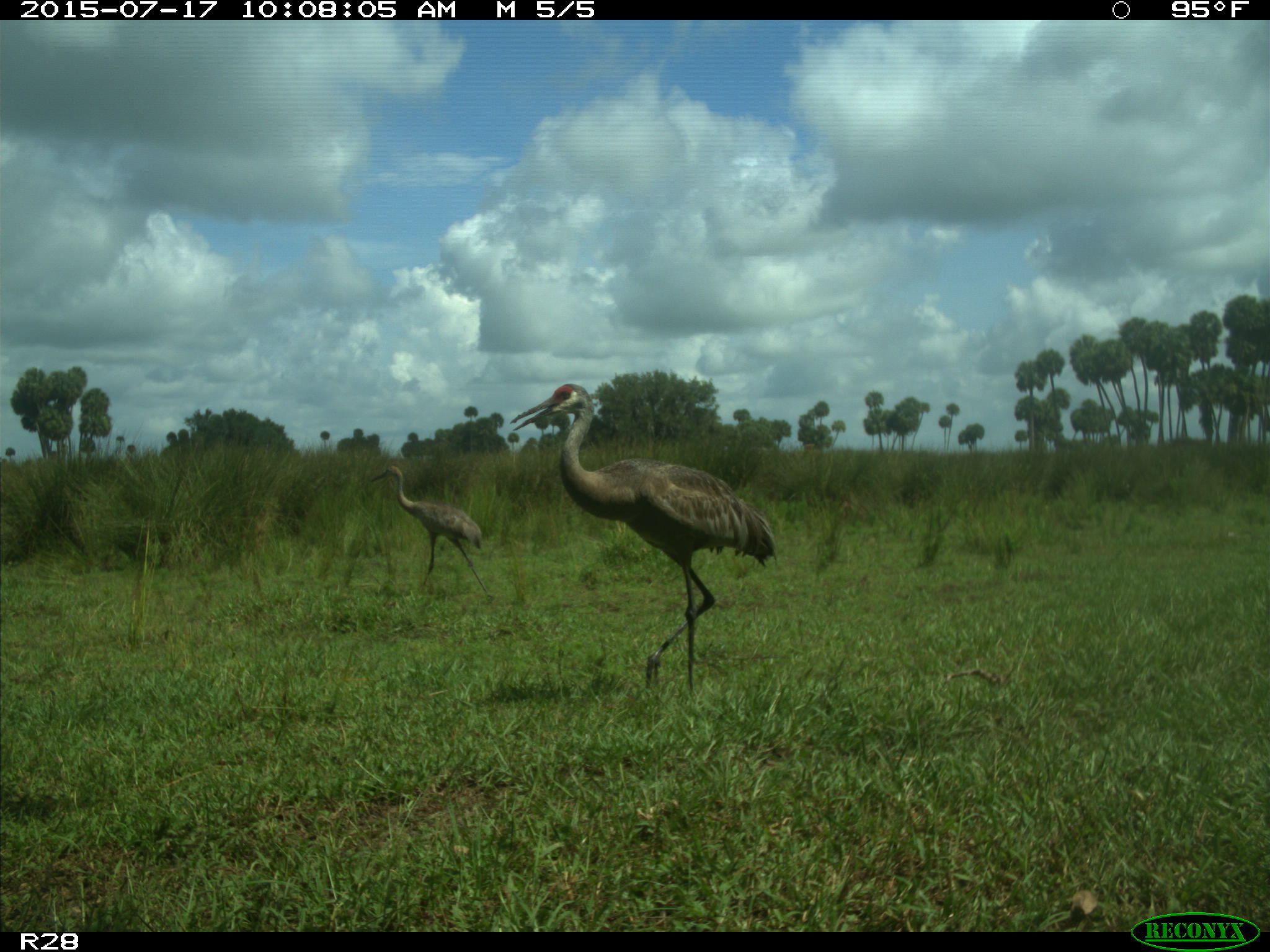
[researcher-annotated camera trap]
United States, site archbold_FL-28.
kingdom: Animalia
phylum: Chordata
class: Aves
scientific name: Aves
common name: birds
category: unidentified bird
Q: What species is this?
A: Unidentified bird (birds) (Aves).